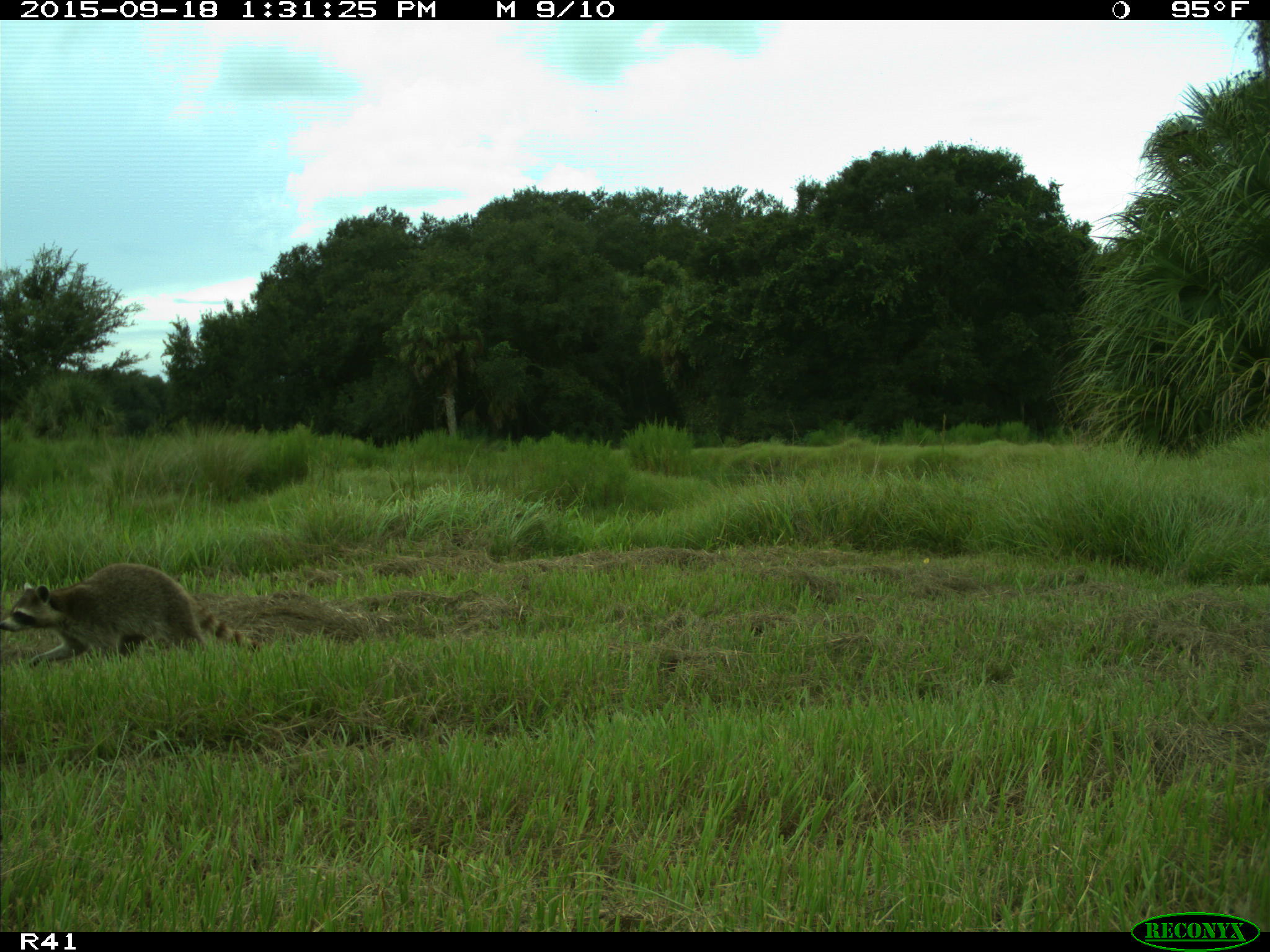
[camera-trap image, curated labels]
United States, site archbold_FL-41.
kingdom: Animalia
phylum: Chordata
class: Mammalia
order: Carnivora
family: Procyonidae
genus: Procyon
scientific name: Procyon lotor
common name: common raccoon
Procyon lotor (common raccoon).